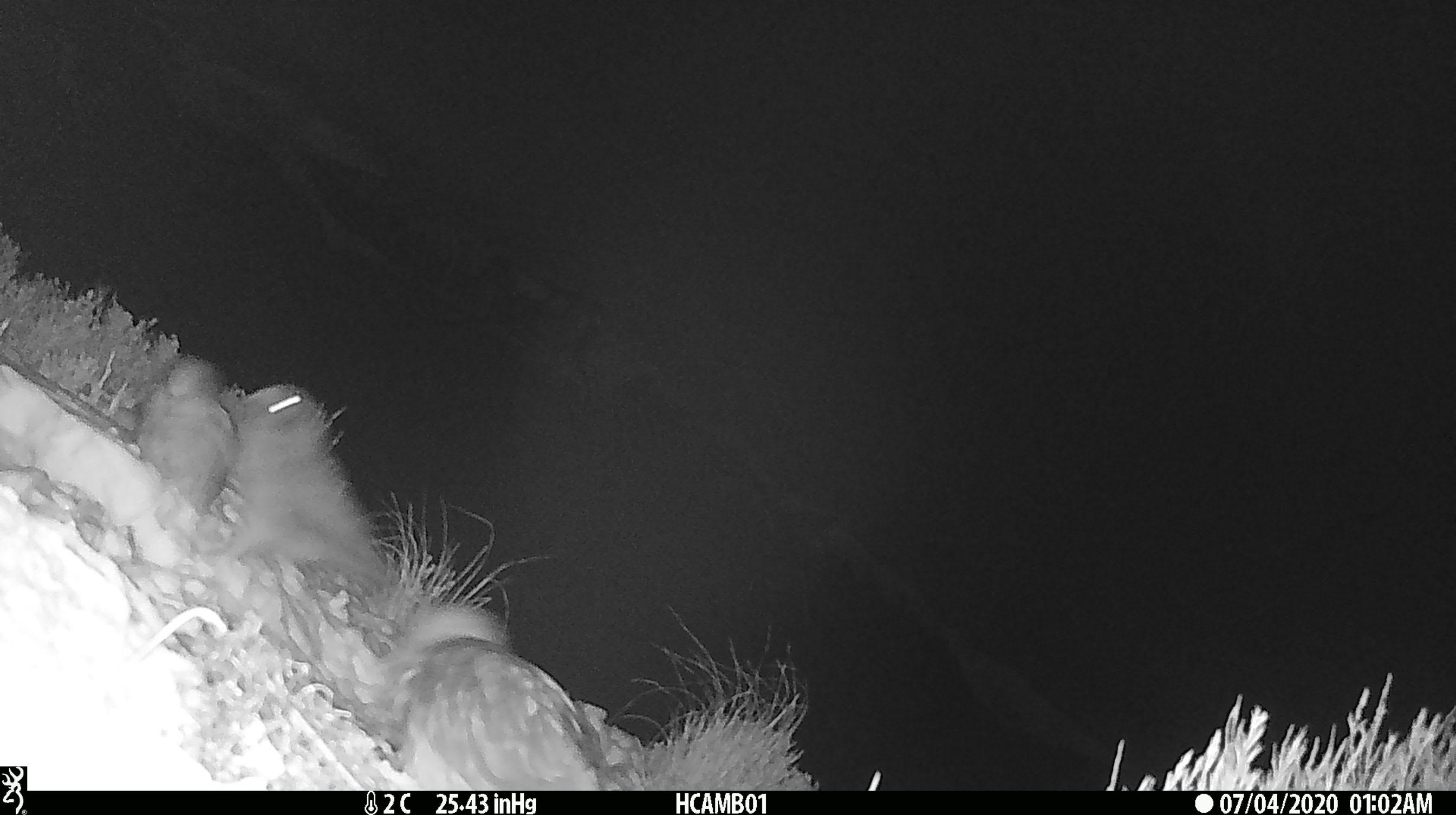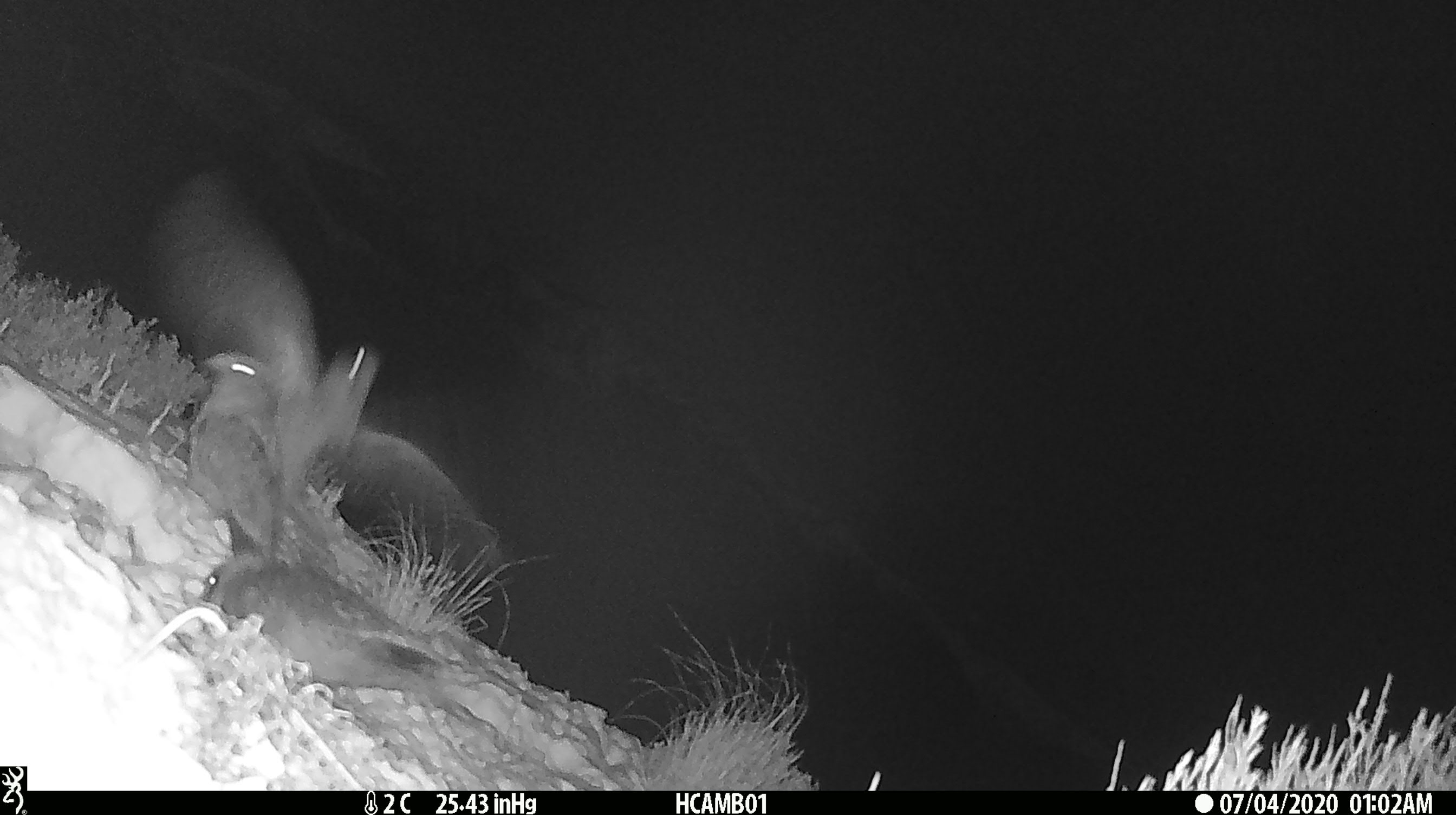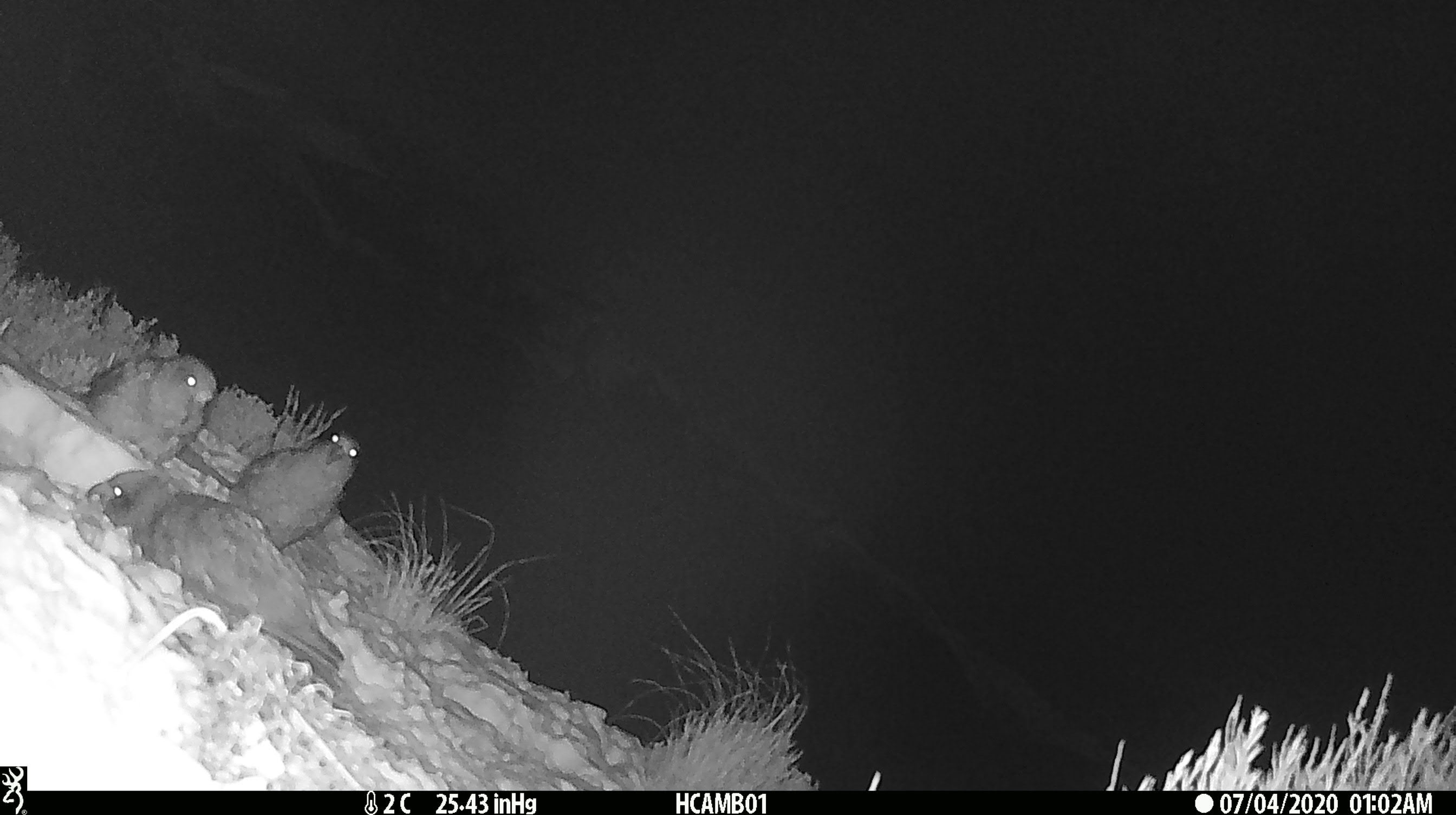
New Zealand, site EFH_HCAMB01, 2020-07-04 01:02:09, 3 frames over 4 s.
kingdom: Animalia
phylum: Chordata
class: Aves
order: Psittaciformes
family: Strigopidae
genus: Nestor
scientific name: Nestor notabilis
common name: kea